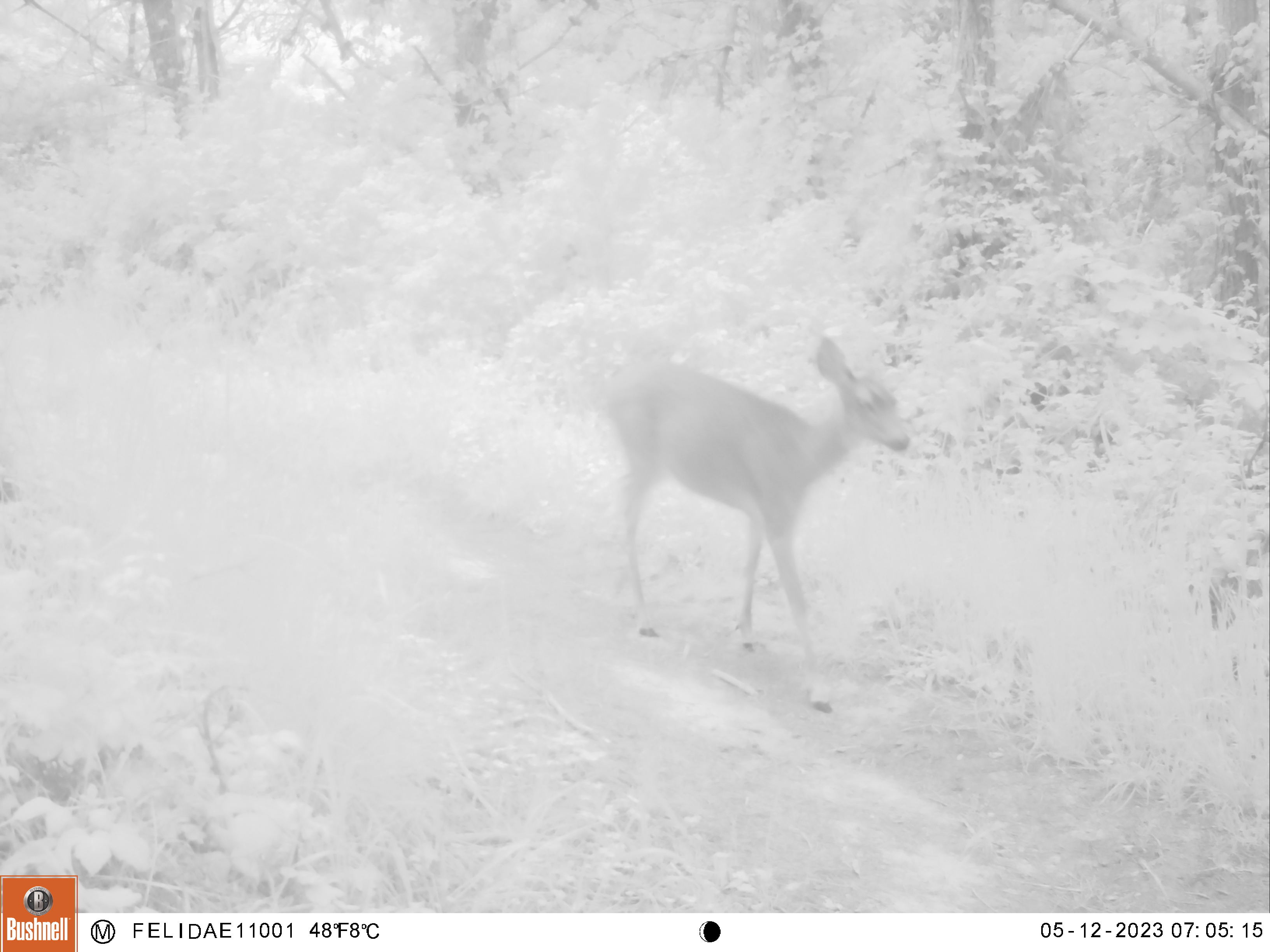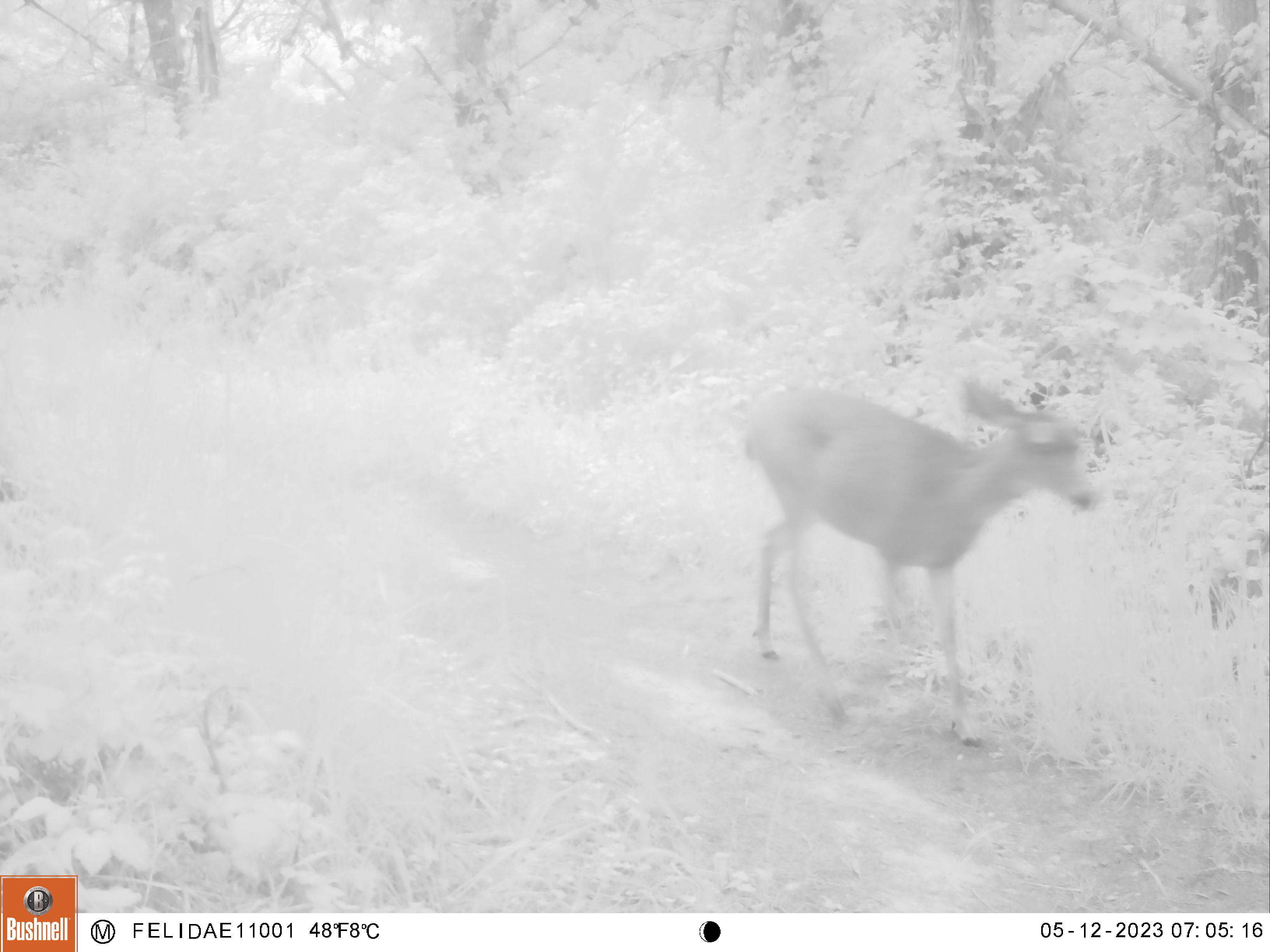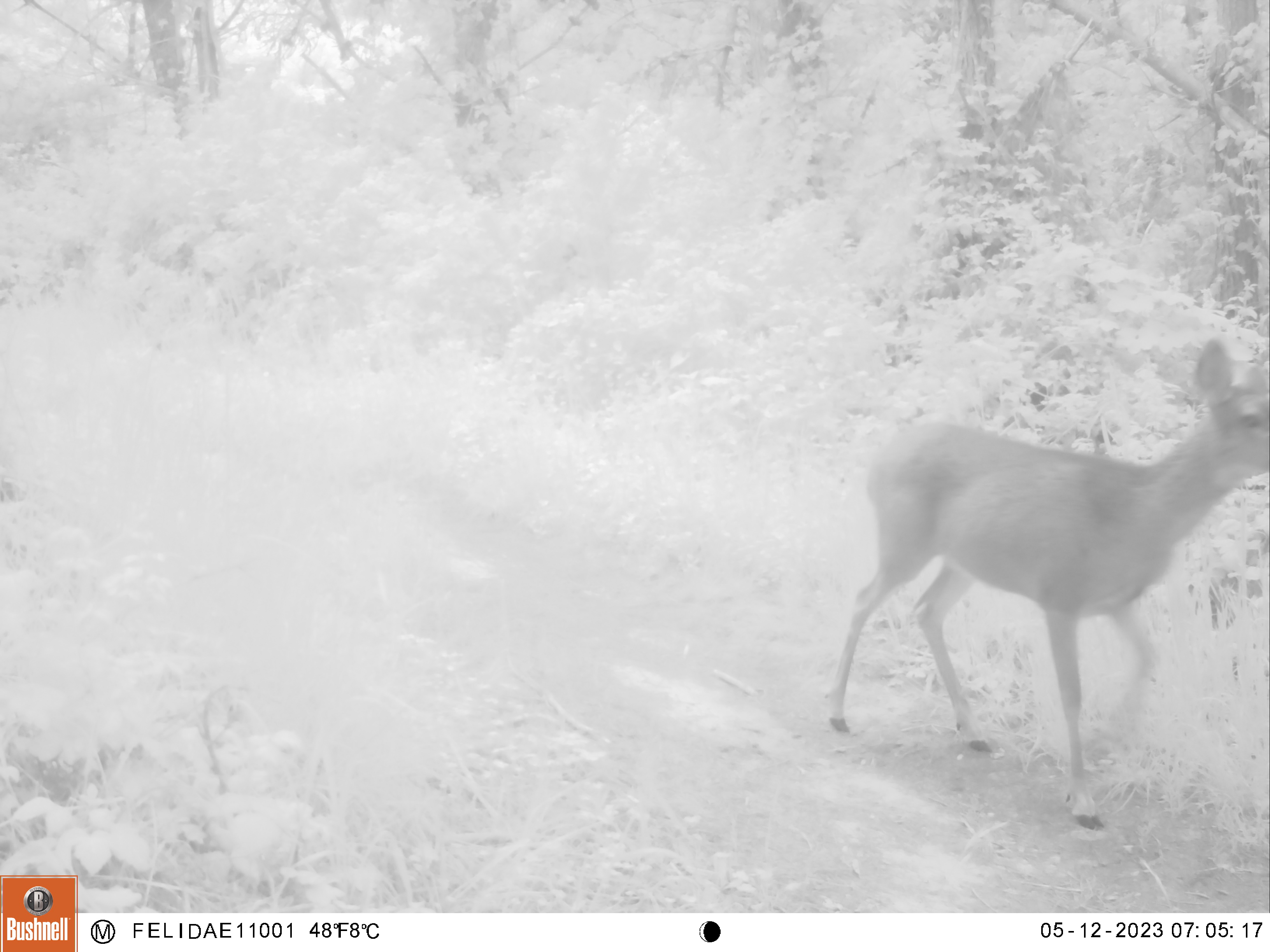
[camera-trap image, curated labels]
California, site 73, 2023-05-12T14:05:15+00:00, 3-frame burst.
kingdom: Animalia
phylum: Chordata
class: Mammalia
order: Artiodactyla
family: Cervidae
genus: Odocoileus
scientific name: Odocoileus hemionus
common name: mule deer